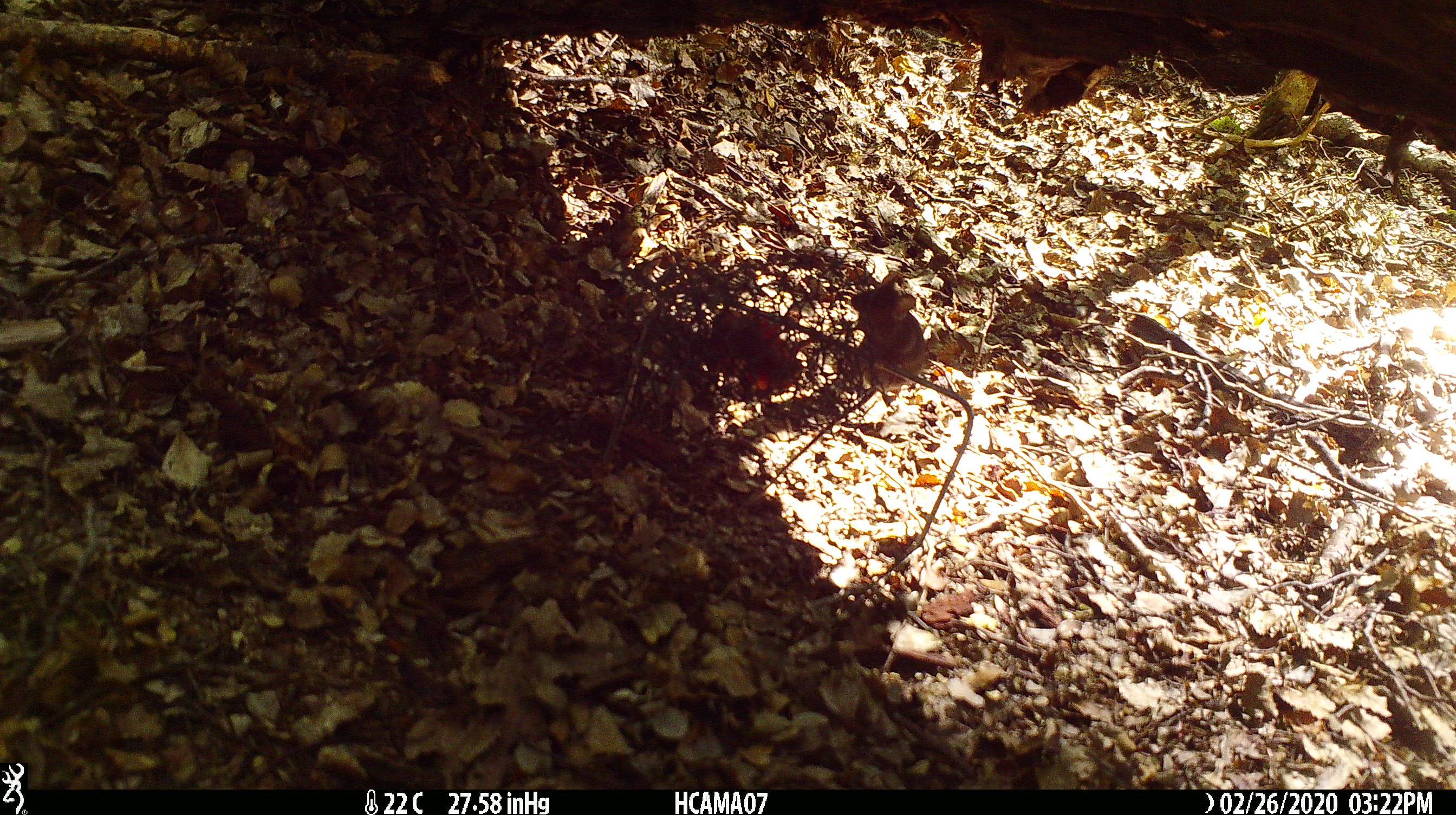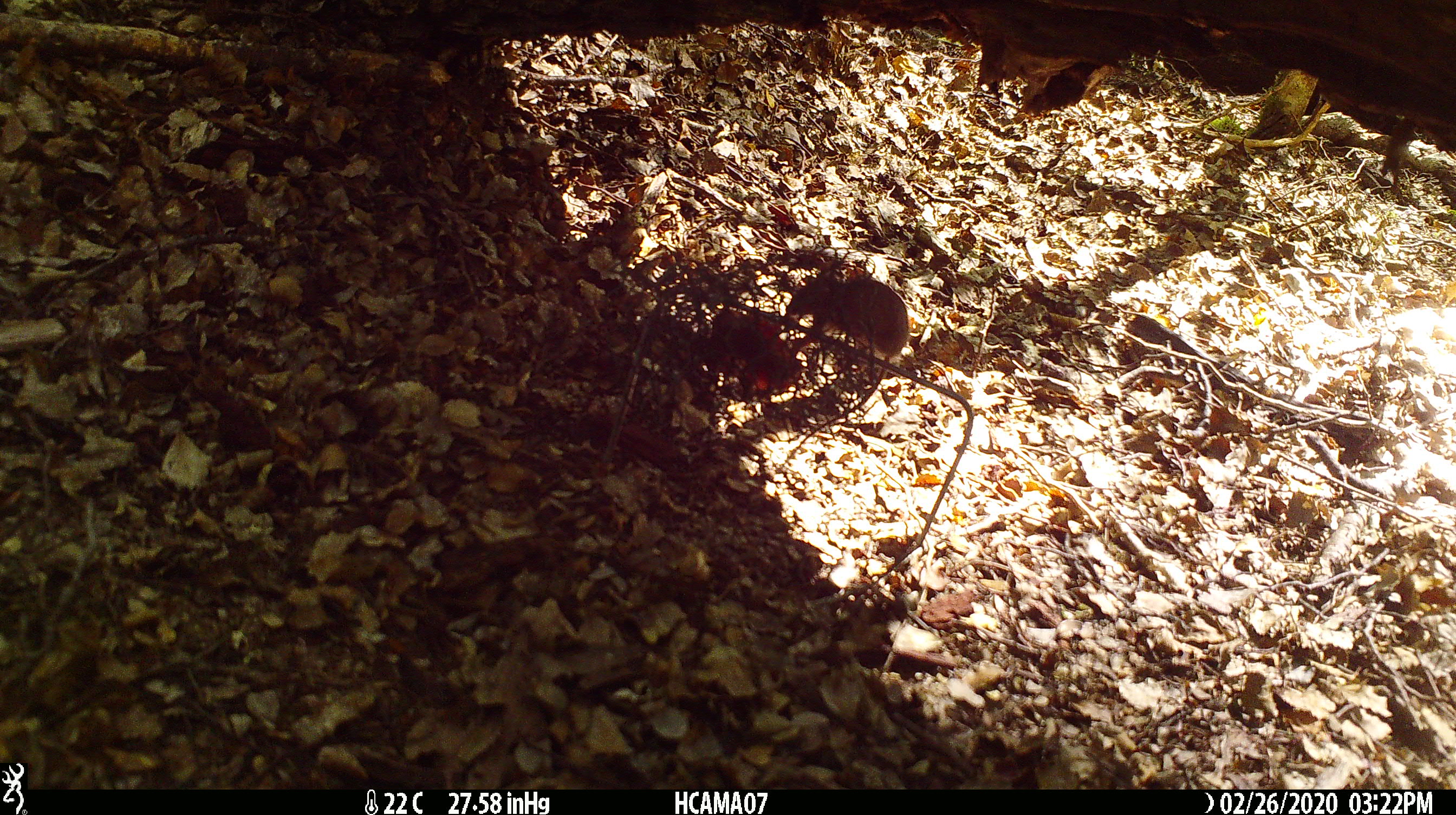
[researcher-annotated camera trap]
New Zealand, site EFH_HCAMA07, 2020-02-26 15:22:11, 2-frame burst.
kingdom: Animalia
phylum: Chordata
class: Mammalia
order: Rodentia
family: Muridae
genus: Mus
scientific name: Mus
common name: mouse